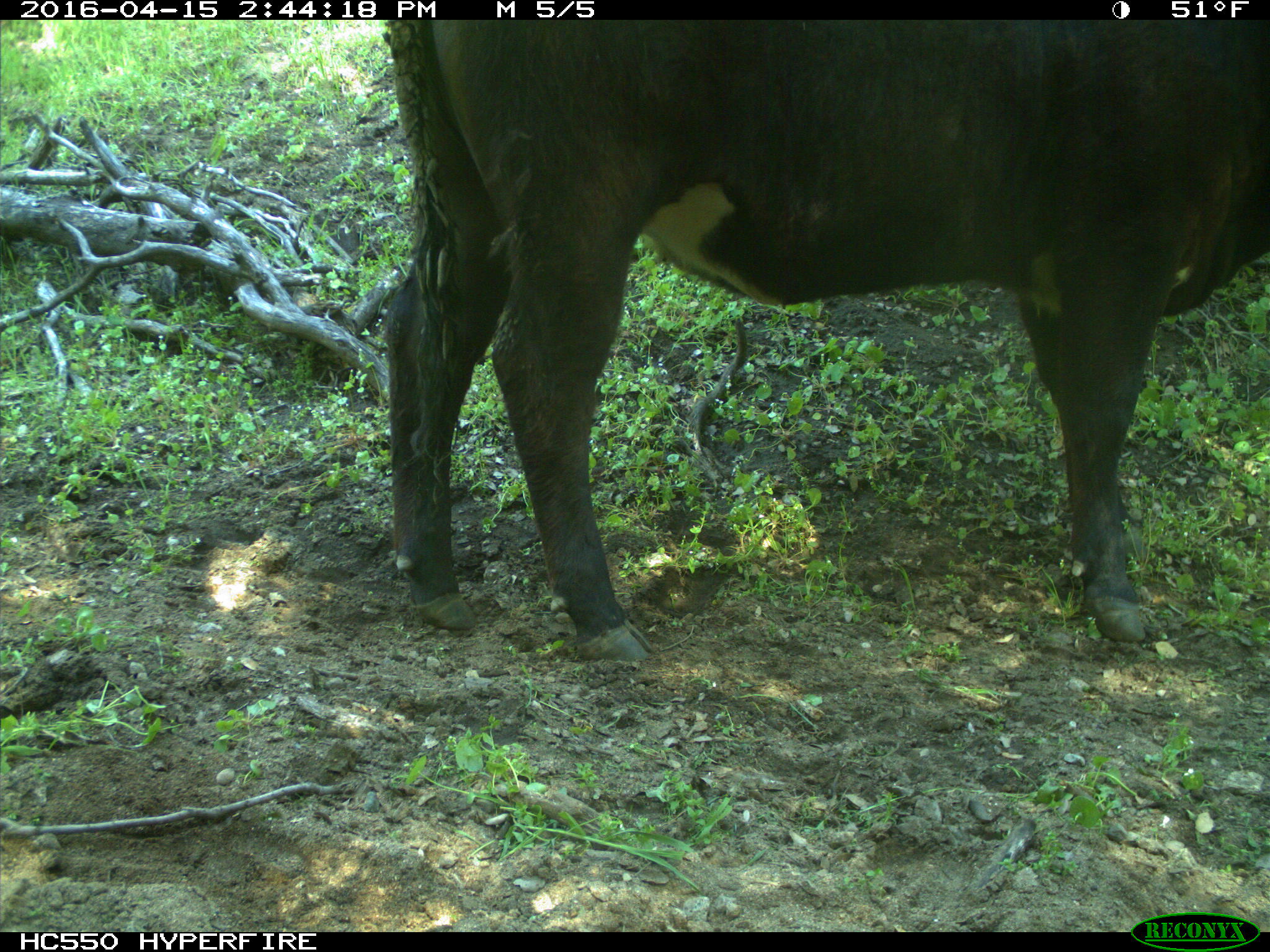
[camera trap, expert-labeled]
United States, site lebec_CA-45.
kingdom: Animalia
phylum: Chordata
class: Mammalia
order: Artiodactyla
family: Bovidae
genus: Bos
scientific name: Bos taurus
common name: domestic cow